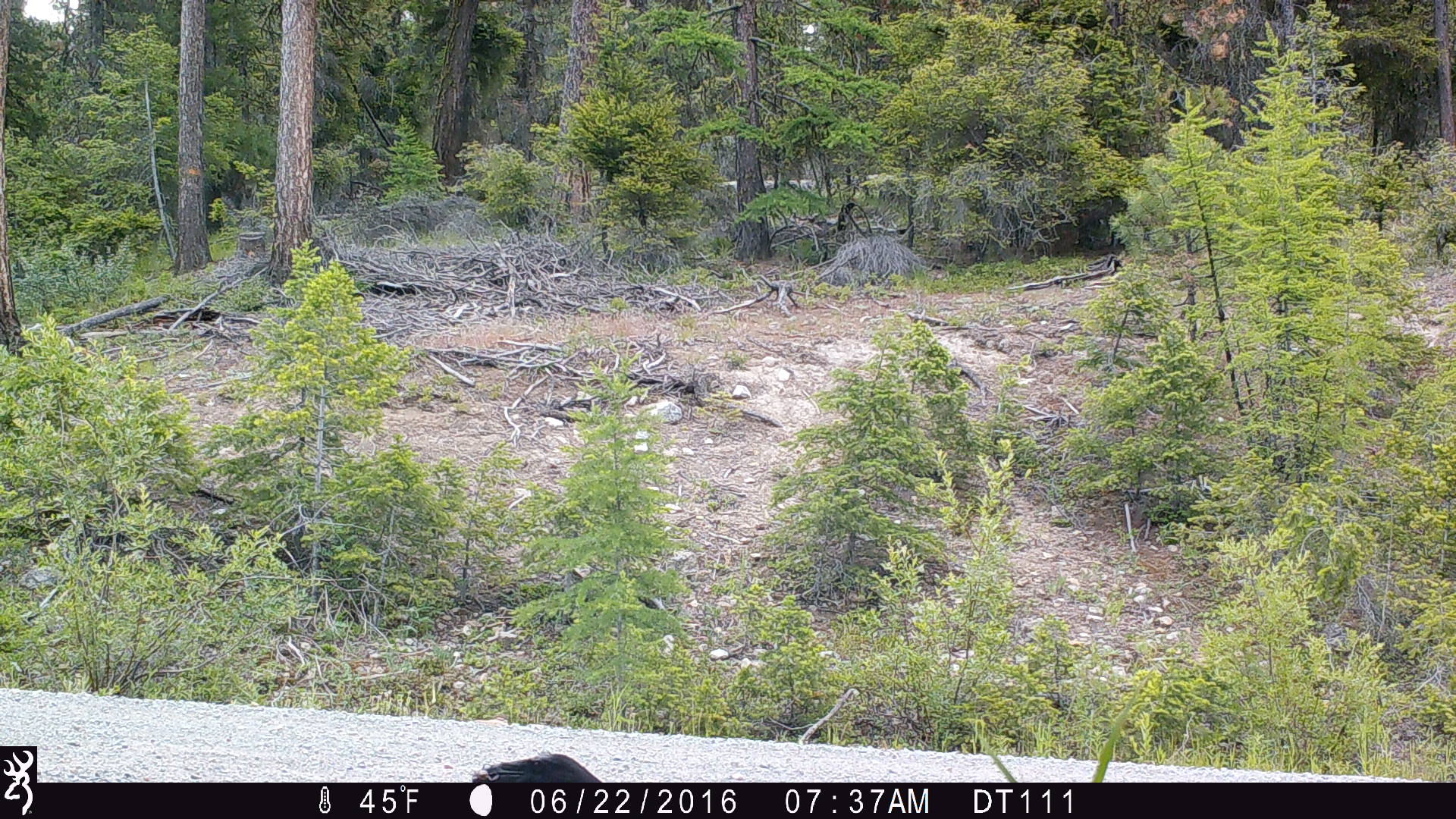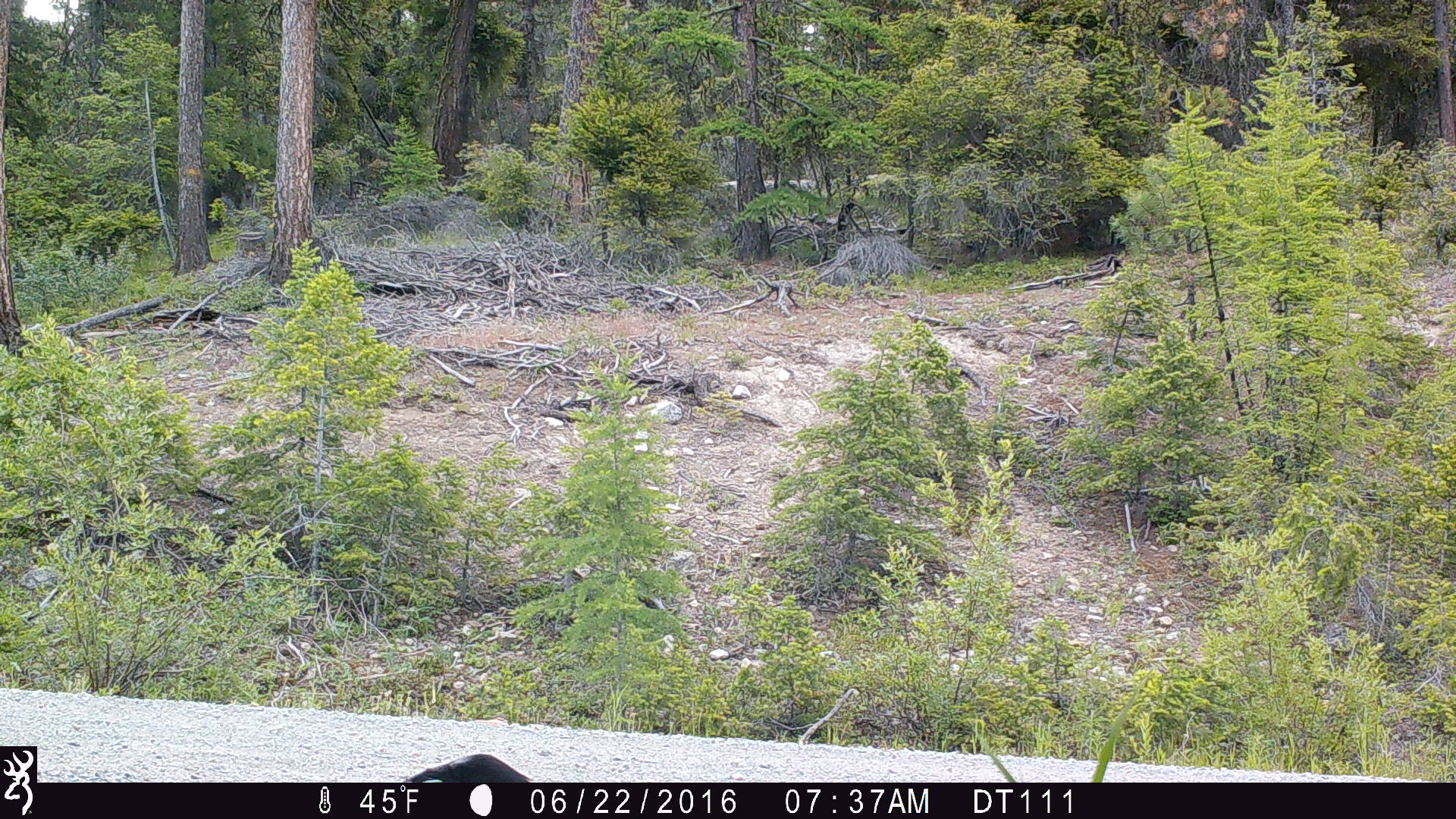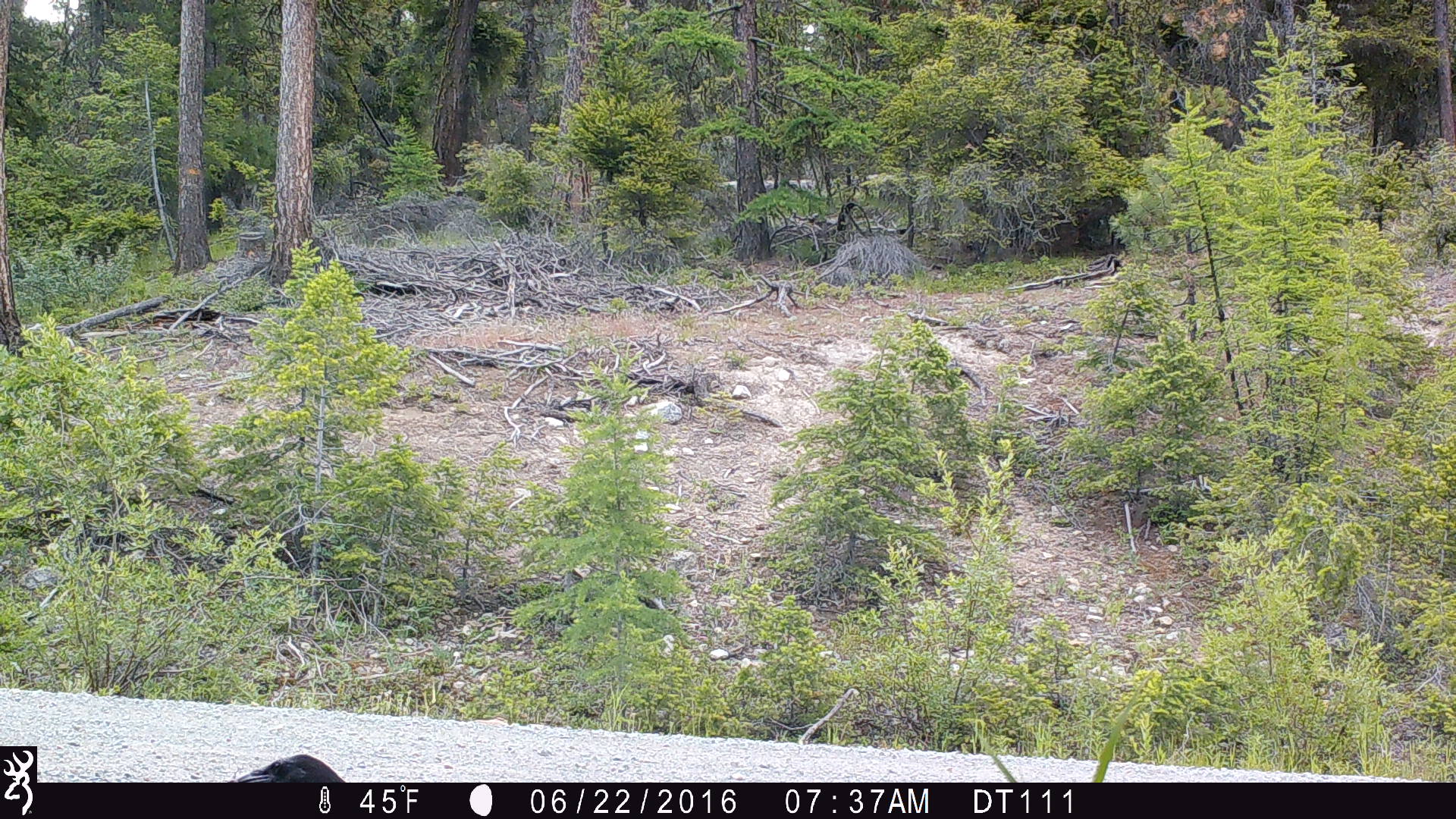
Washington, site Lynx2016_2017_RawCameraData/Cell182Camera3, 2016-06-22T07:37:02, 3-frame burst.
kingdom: Animalia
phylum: Chordata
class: Aves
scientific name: Aves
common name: birds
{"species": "Aves (birds)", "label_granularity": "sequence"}